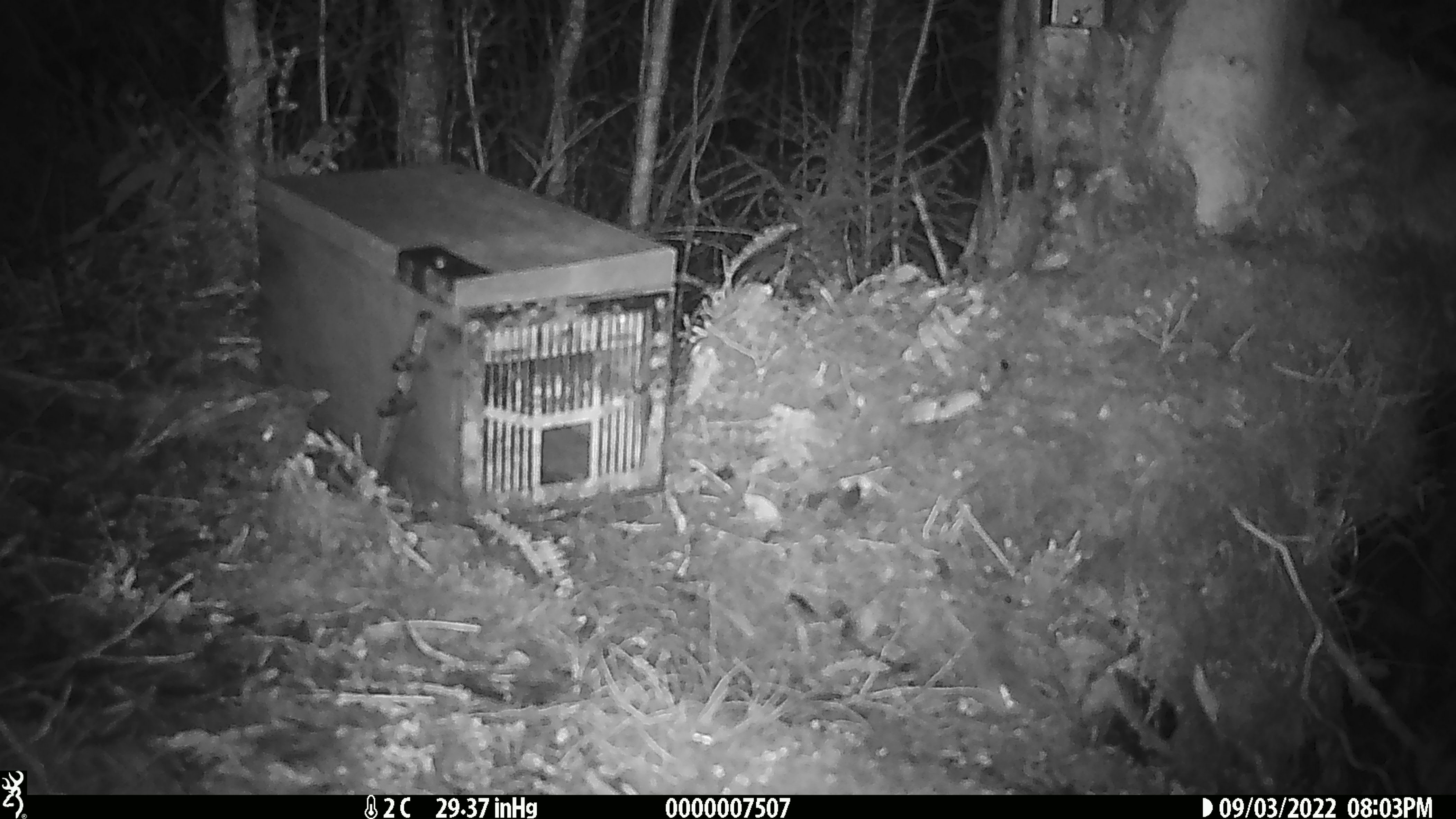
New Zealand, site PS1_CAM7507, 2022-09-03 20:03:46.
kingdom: Animalia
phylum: Chordata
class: Mammalia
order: Rodentia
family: Muridae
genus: Mus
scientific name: Mus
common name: mouse